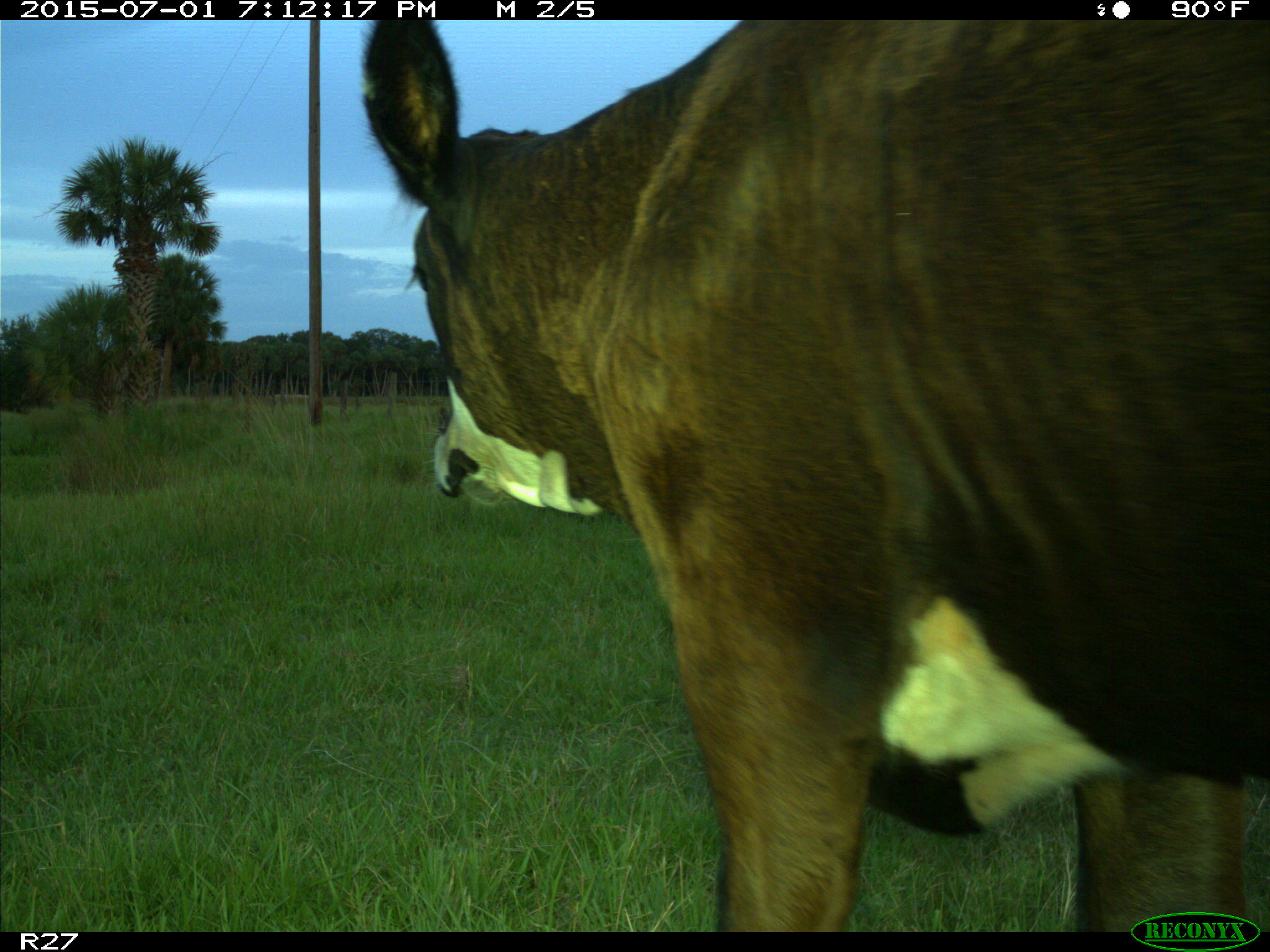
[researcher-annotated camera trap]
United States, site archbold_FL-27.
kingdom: Animalia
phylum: Chordata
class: Mammalia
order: Artiodactyla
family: Bovidae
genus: Bos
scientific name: Bos taurus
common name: domestic cow